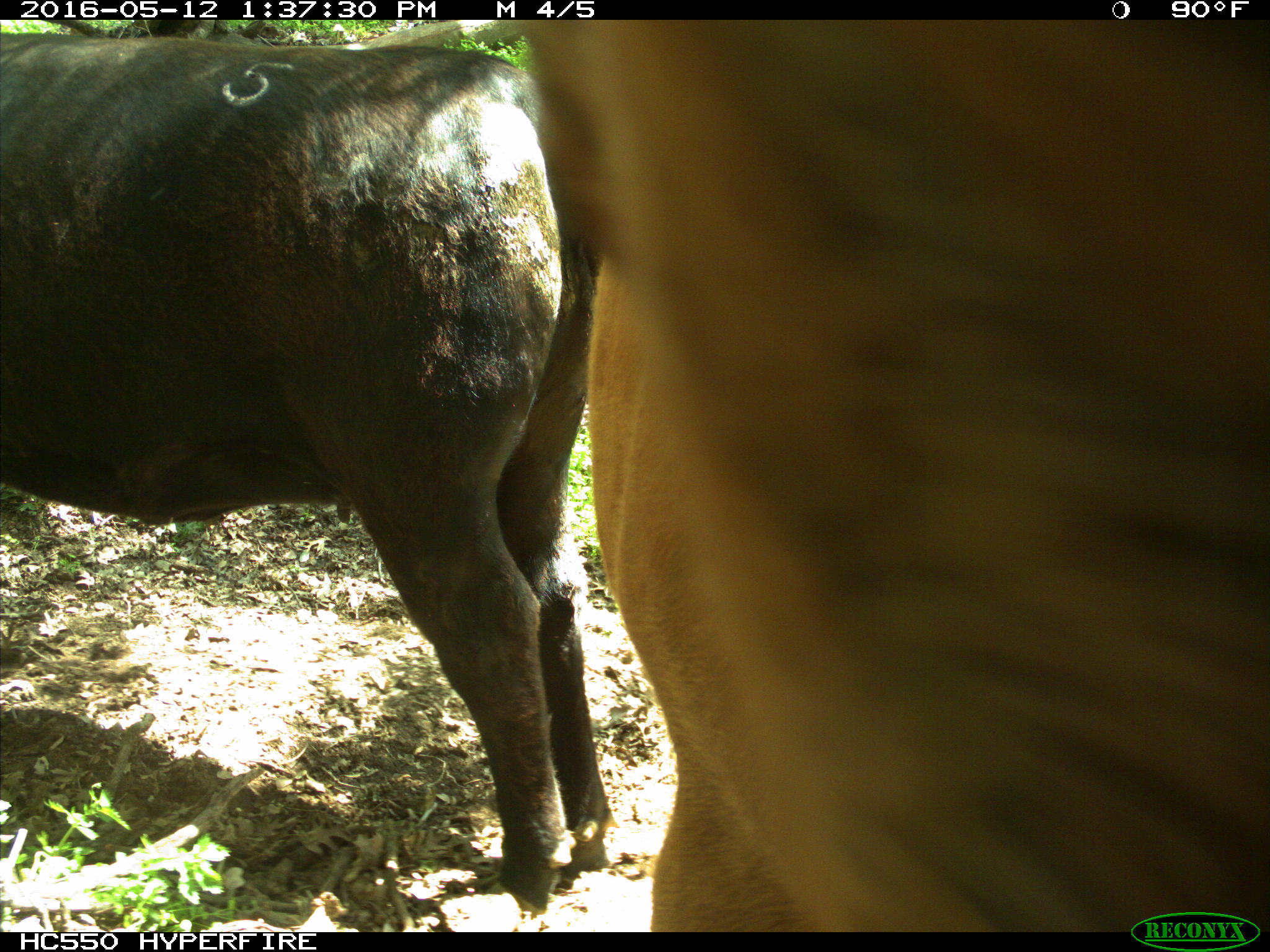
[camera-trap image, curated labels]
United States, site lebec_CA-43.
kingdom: Animalia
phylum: Chordata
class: Mammalia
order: Artiodactyla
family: Bovidae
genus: Bos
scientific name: Bos taurus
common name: domestic cow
Bos taurus (domestic cow).